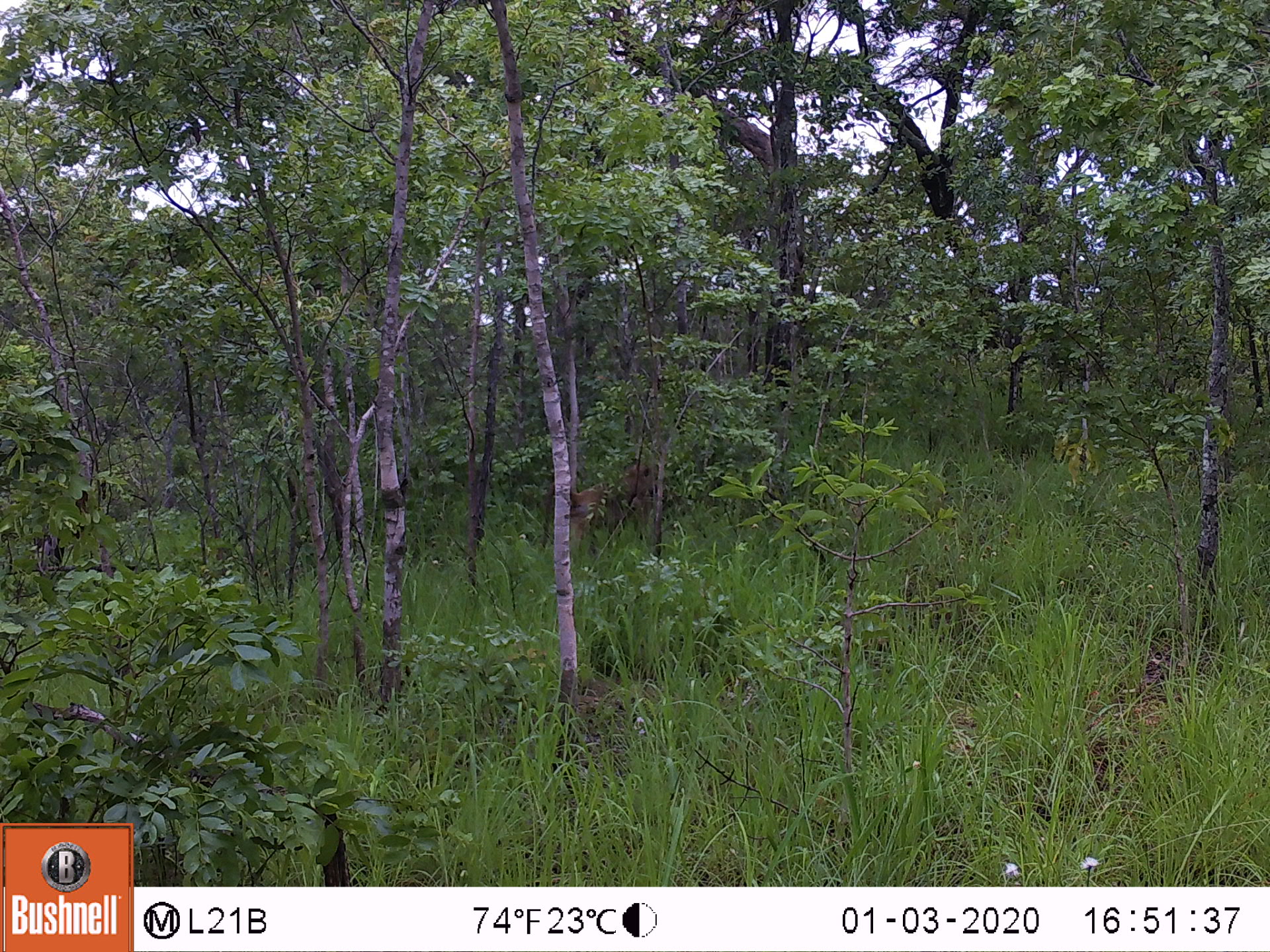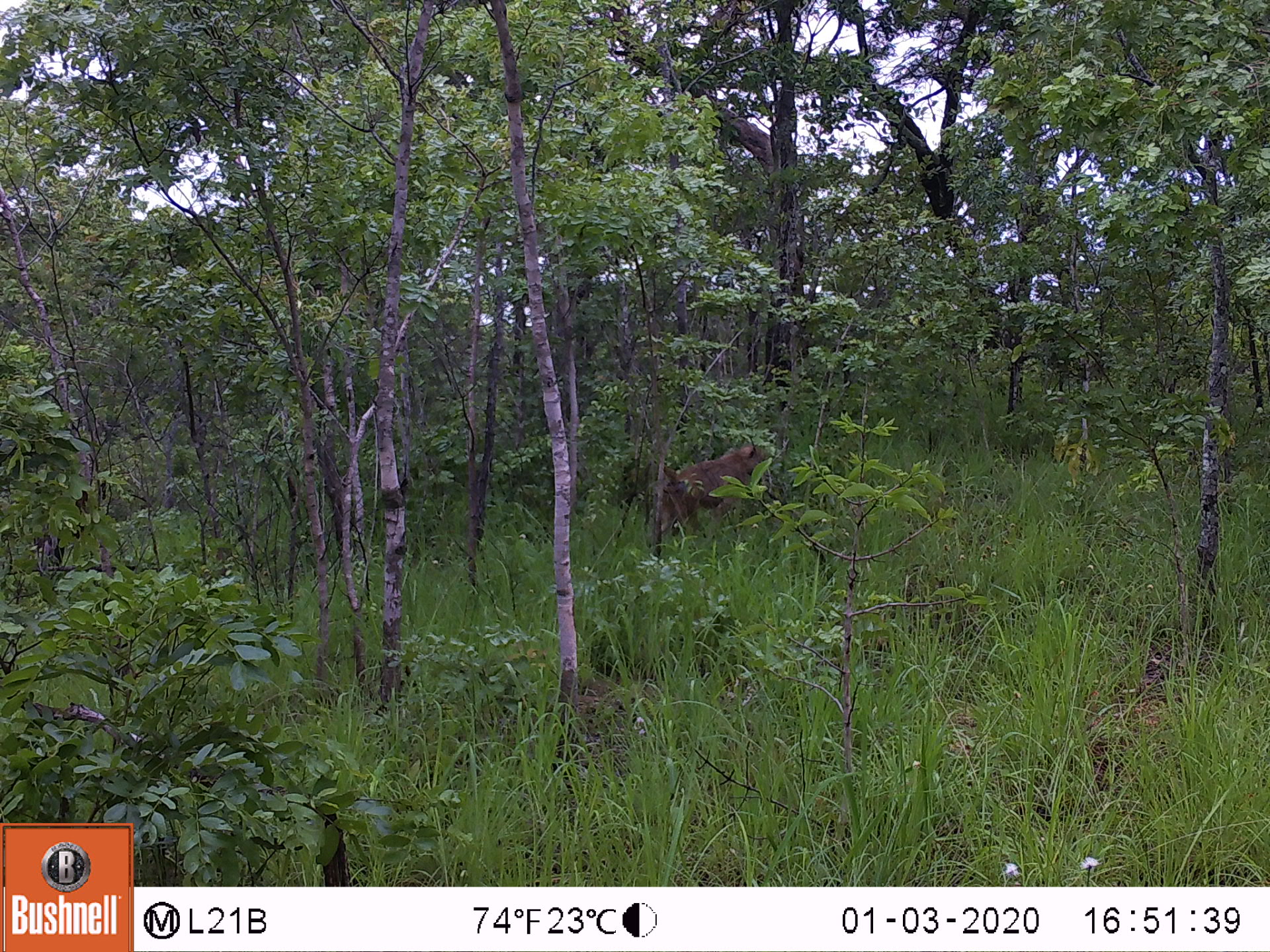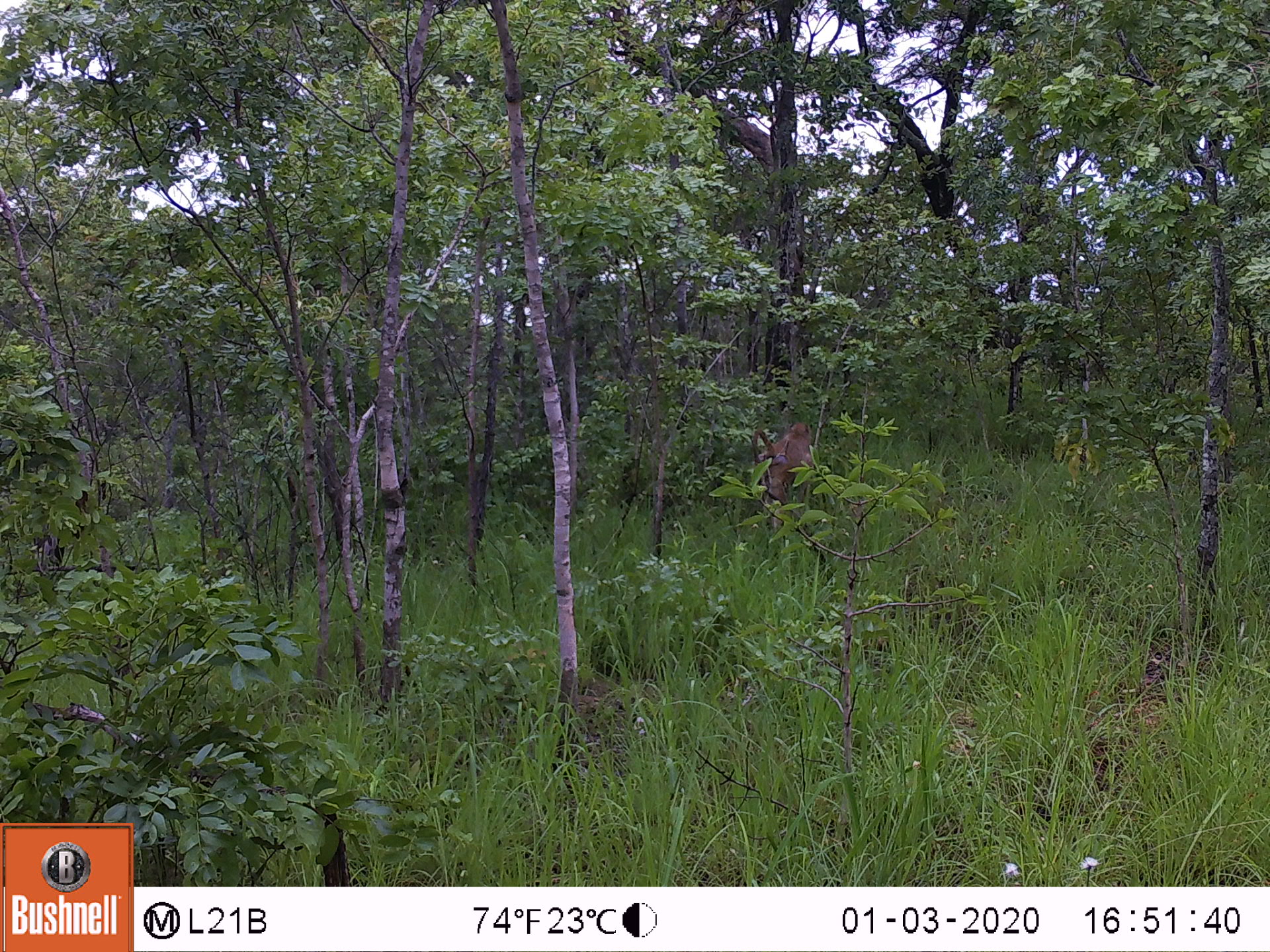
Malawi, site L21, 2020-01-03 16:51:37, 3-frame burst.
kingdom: Animalia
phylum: Chordata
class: Mammalia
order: Primates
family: Cercopithecidae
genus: Papio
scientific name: Papio cynocephalus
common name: yellow baboon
Yellow baboon (Papio cynocephalus), count 1.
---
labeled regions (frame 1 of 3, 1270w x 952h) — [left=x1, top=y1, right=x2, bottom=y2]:
yellow baboon: [left=534, top=461, right=666, bottom=555]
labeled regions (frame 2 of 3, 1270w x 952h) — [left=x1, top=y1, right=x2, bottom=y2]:
yellow baboon: [left=627, top=436, right=771, bottom=540]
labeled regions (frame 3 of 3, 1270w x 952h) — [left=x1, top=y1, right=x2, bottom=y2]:
yellow baboon: [left=745, top=415, right=811, bottom=526]